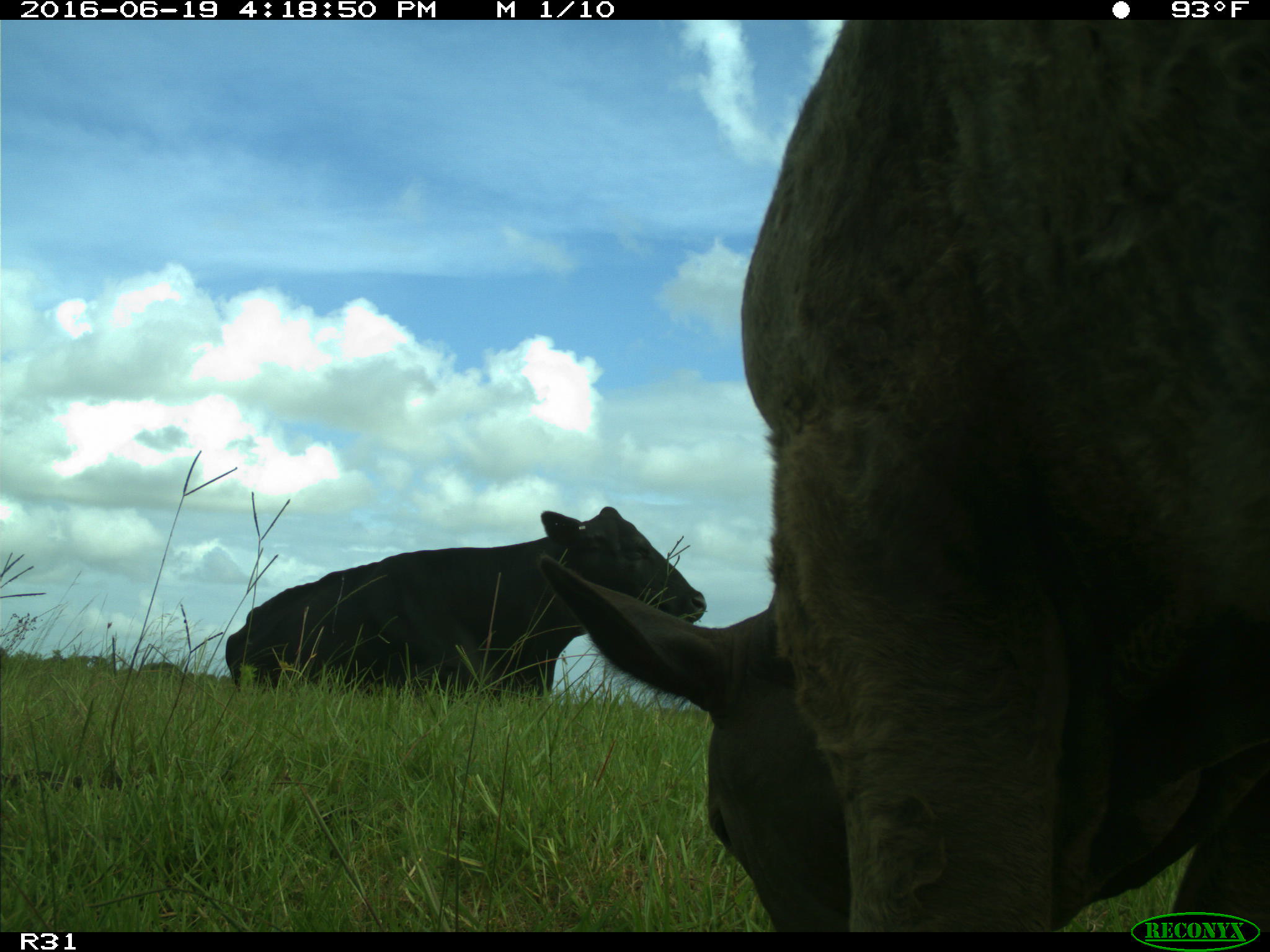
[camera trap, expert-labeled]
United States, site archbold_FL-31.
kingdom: Animalia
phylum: Chordata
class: Mammalia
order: Artiodactyla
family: Bovidae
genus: Bos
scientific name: Bos taurus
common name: domestic cow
Bos taurus (domestic cow).